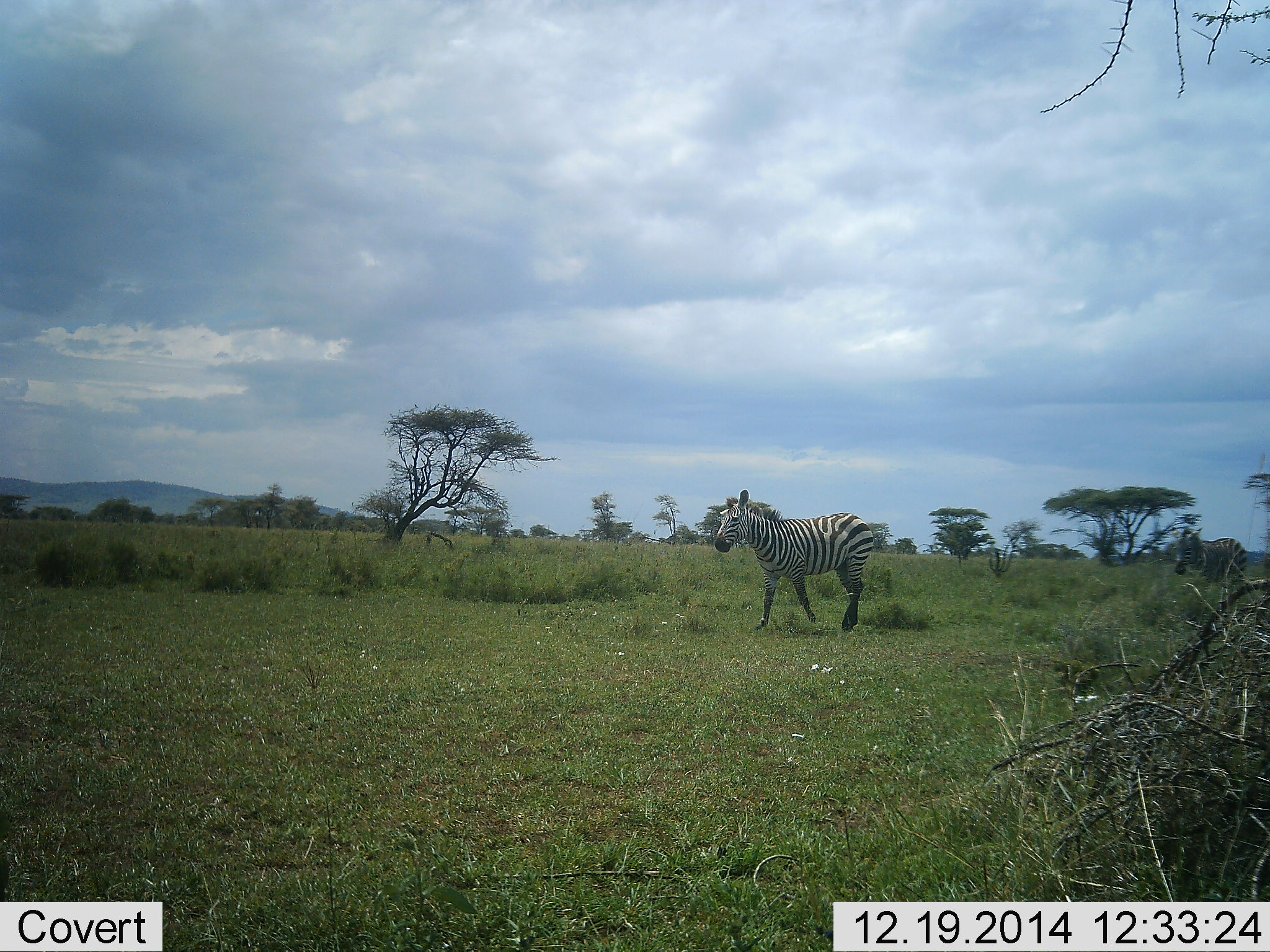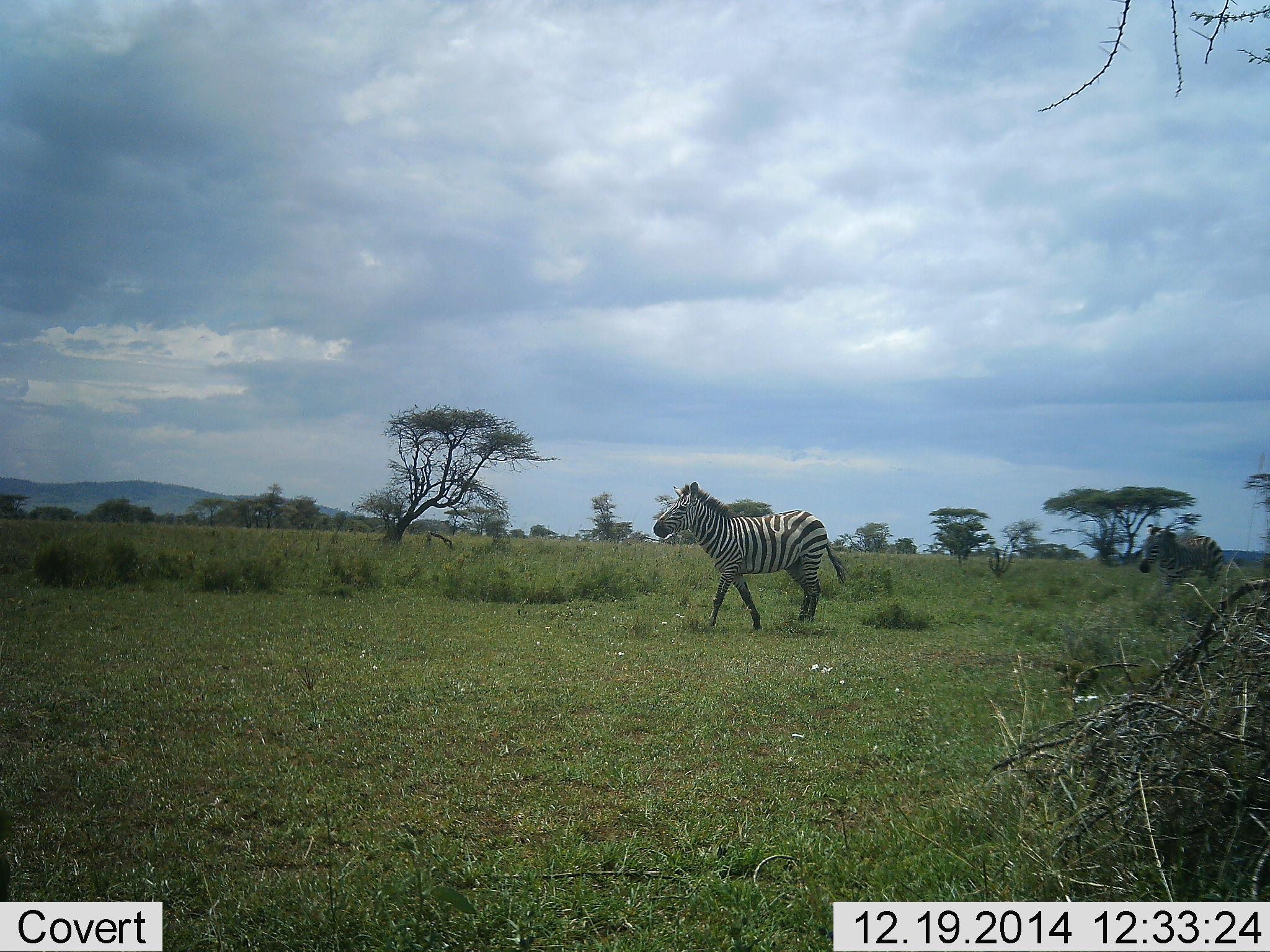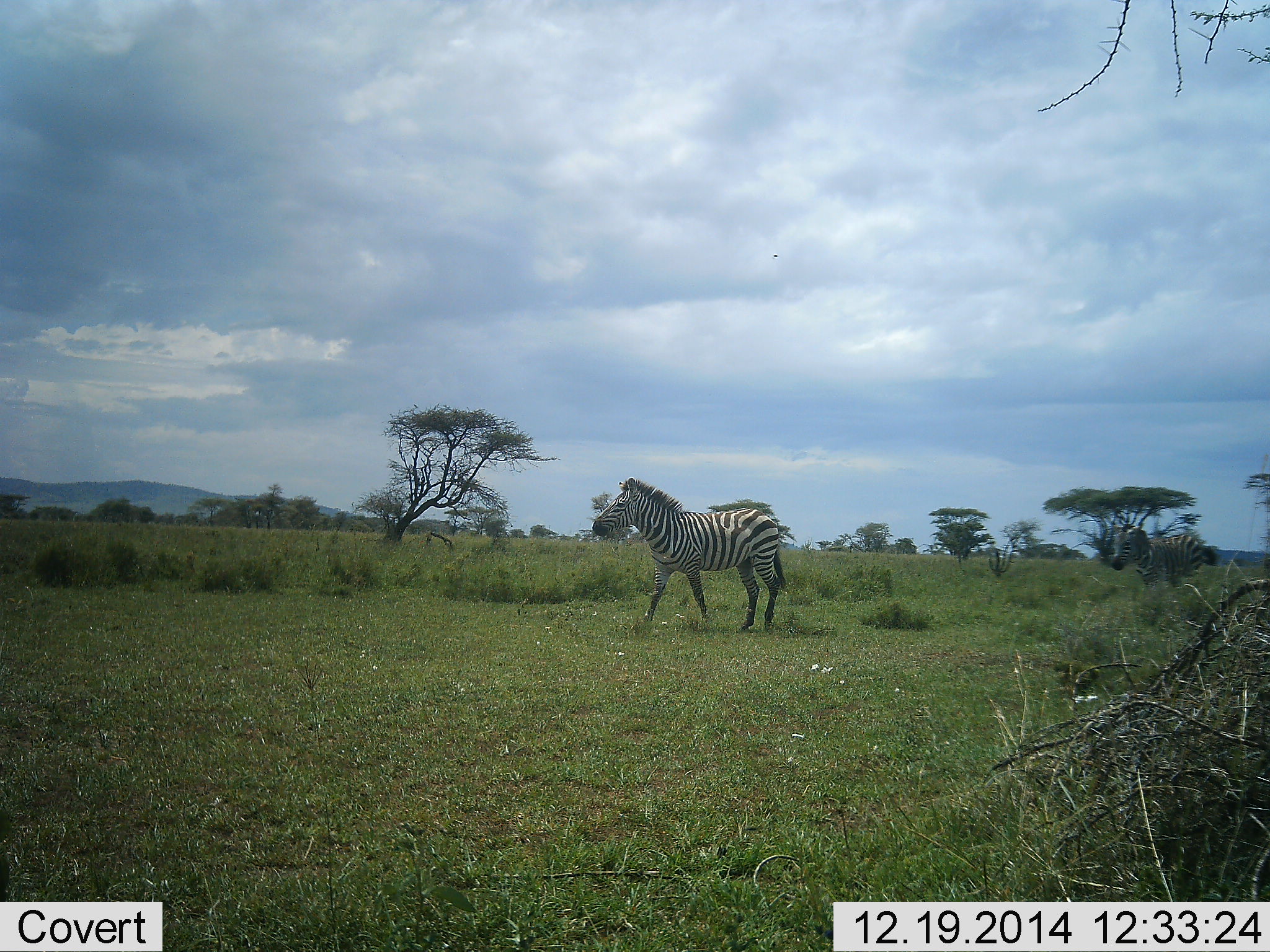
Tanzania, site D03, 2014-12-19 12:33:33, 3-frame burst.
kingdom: Animalia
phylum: Chordata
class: Mammalia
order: Perissodactyla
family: Equidae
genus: Equus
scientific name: Equus quagga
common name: plains zebra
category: zebra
Zebra (plains zebra) (Equus quagga), count 2. Behavior (volunteer vote fractions): standing 0%, resting 0%, moving 100%, interacting 0%. Young present (vote fraction): 0%. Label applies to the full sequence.